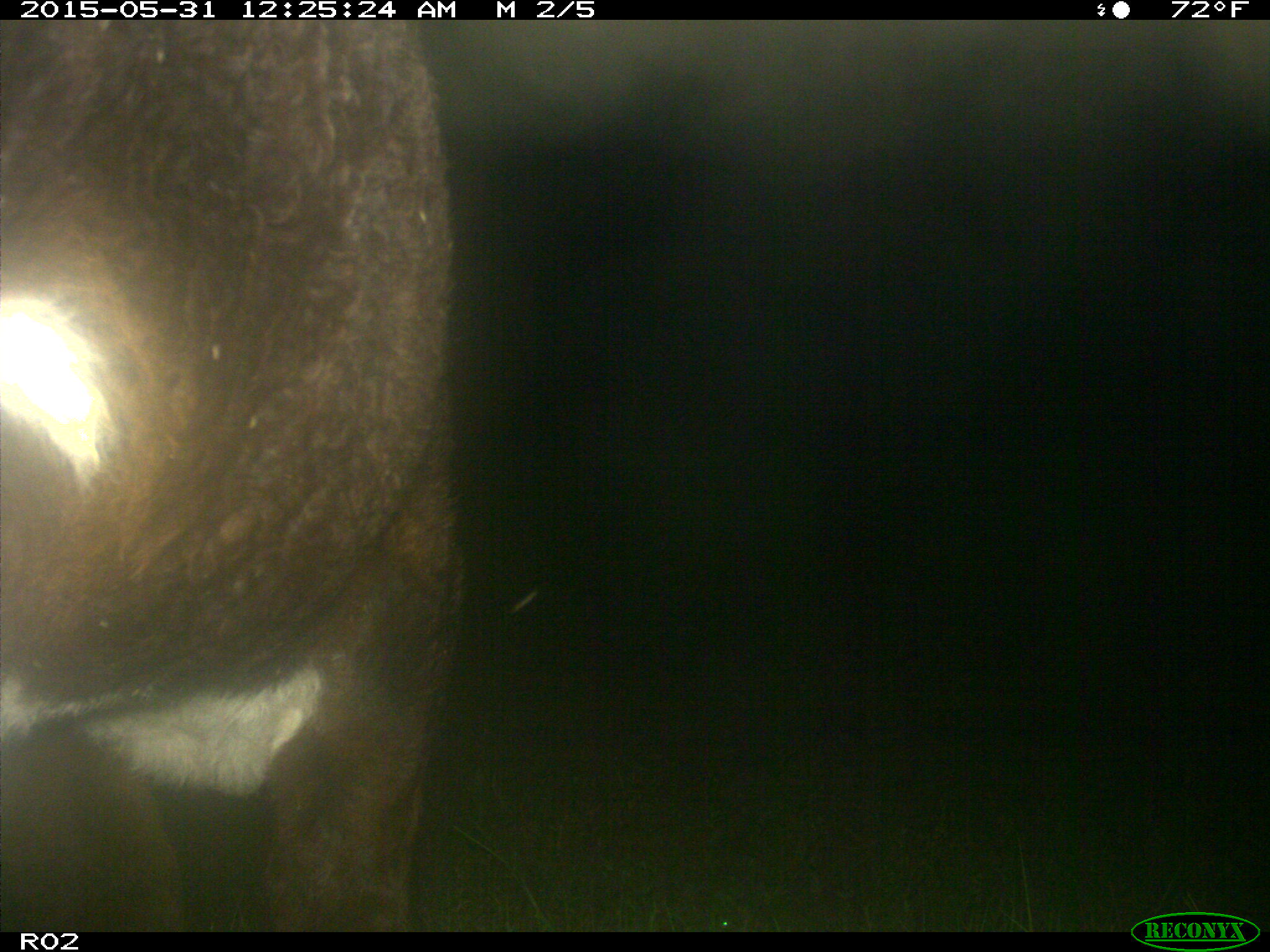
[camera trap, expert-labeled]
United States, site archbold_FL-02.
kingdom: Animalia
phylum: Chordata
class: Mammalia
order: Artiodactyla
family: Bovidae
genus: Bos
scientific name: Bos taurus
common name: domestic cow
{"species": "Bos taurus (domestic cow)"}